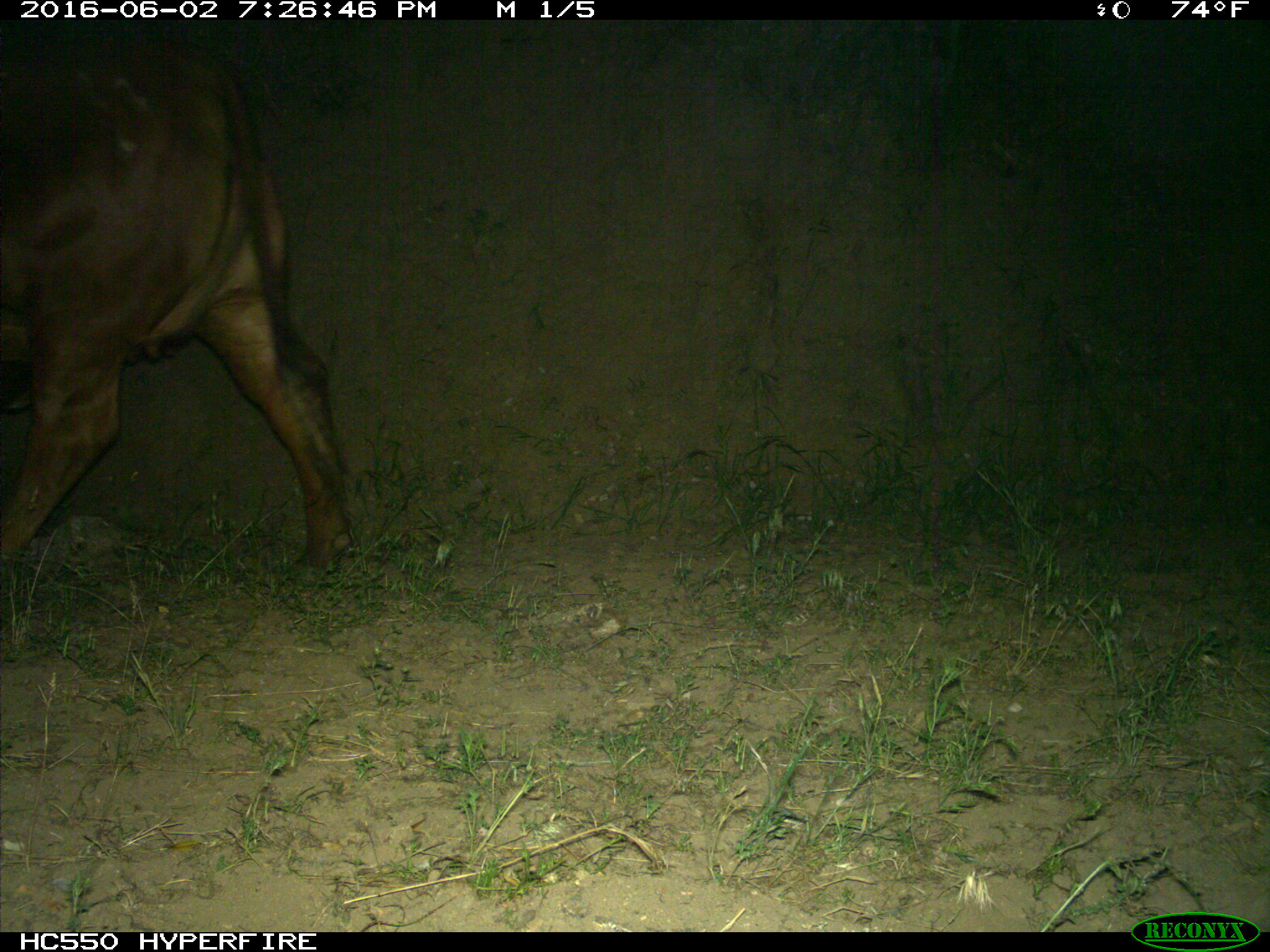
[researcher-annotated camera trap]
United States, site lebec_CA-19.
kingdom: Animalia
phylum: Chordata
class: Mammalia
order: Artiodactyla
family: Bovidae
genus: Bos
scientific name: Bos taurus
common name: domestic cow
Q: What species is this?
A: Bos taurus (domestic cow).